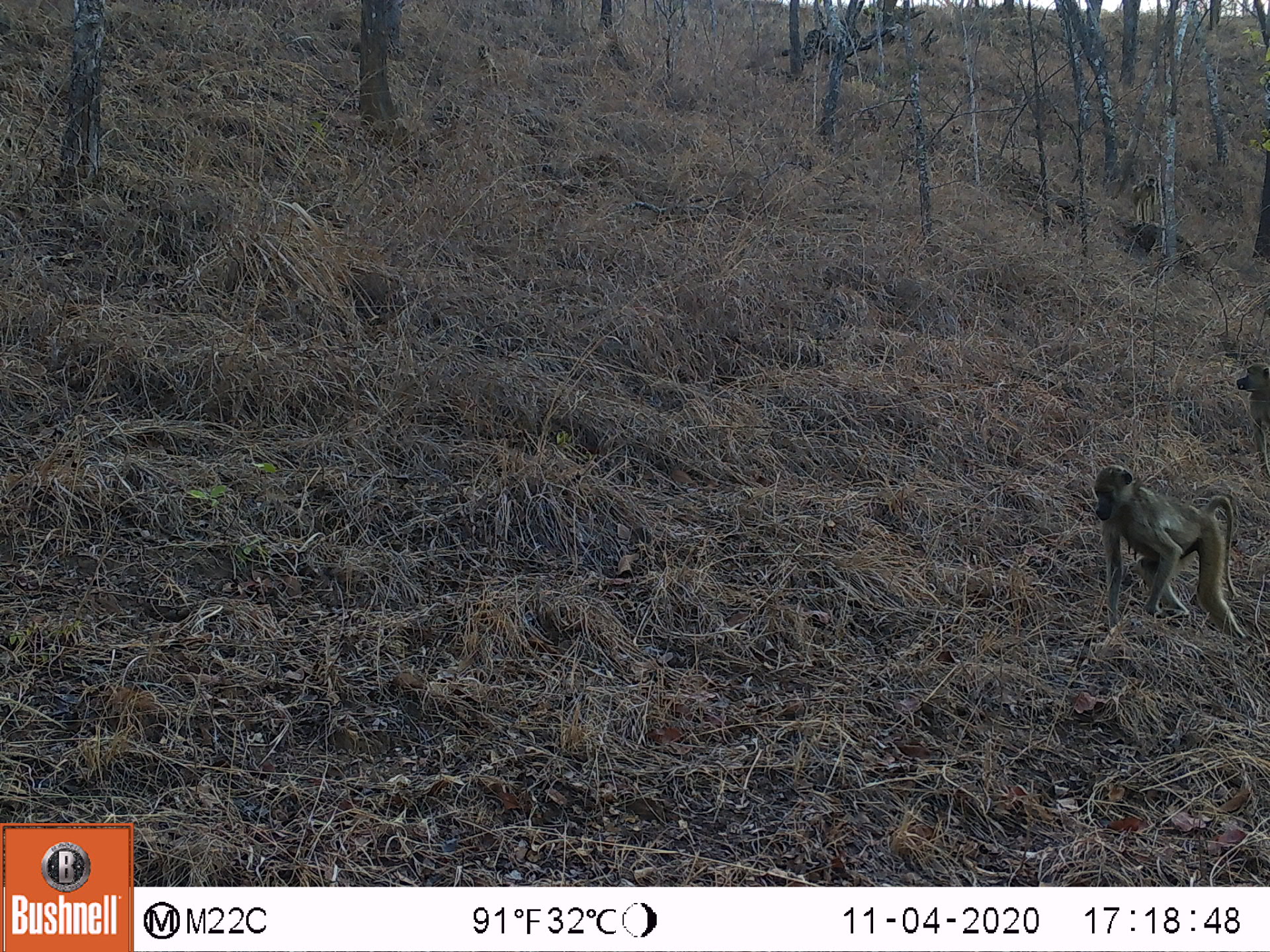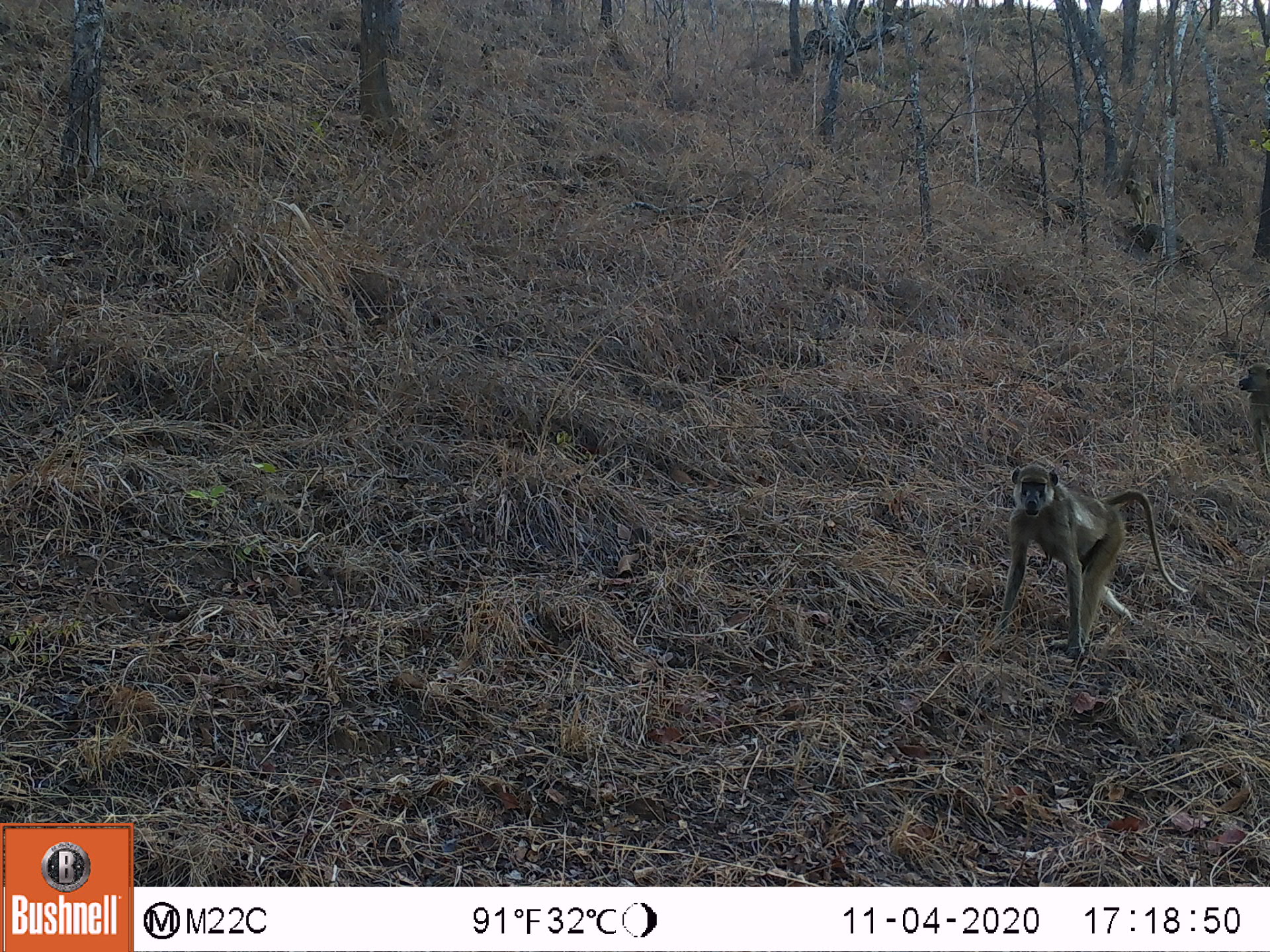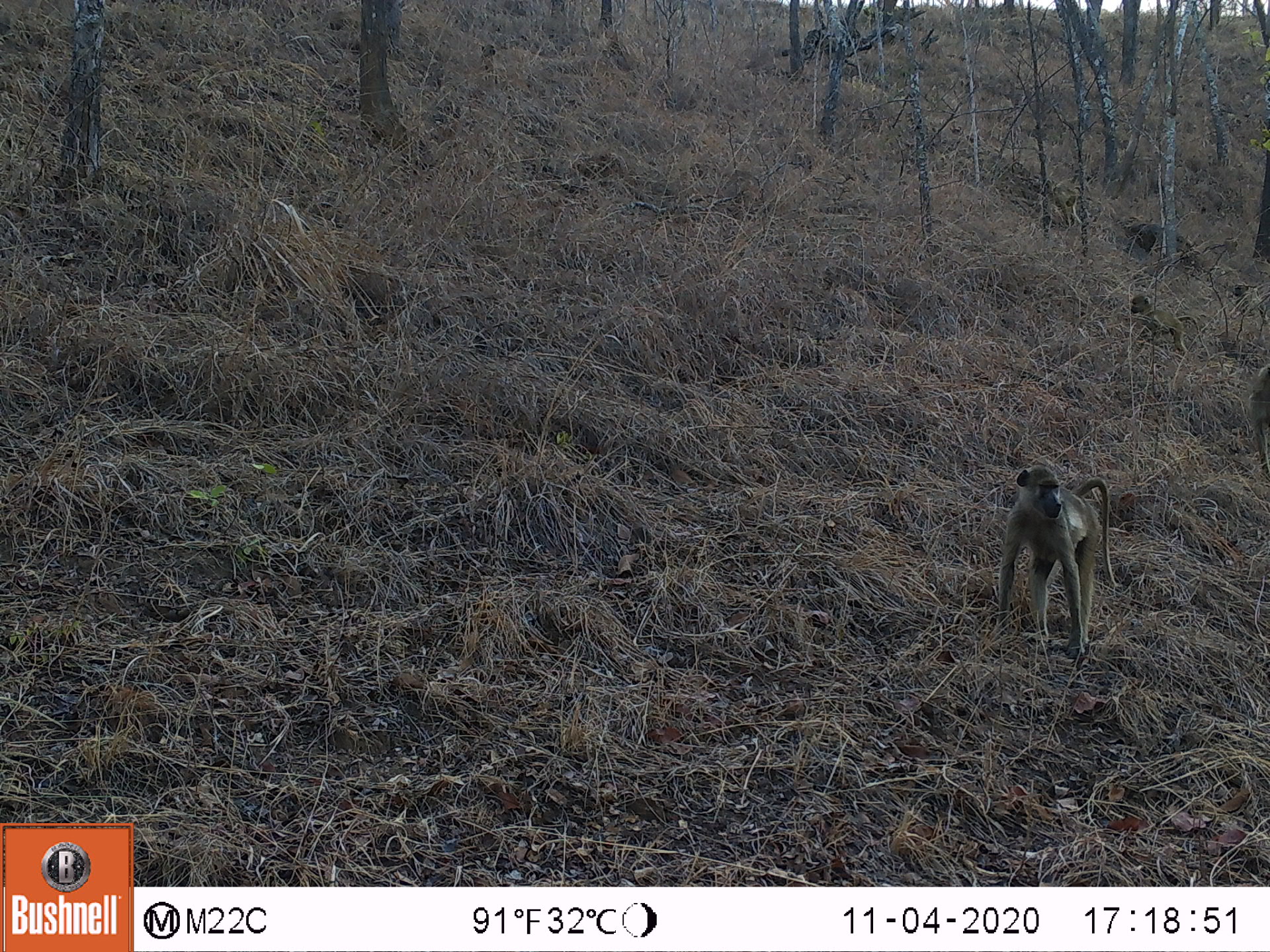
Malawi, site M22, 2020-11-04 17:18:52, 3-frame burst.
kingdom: Animalia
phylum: Chordata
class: Mammalia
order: Primates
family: Cercopithecidae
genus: Papio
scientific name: Papio cynocephalus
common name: yellow baboon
Yellow baboon (Papio cynocephalus), count 2.